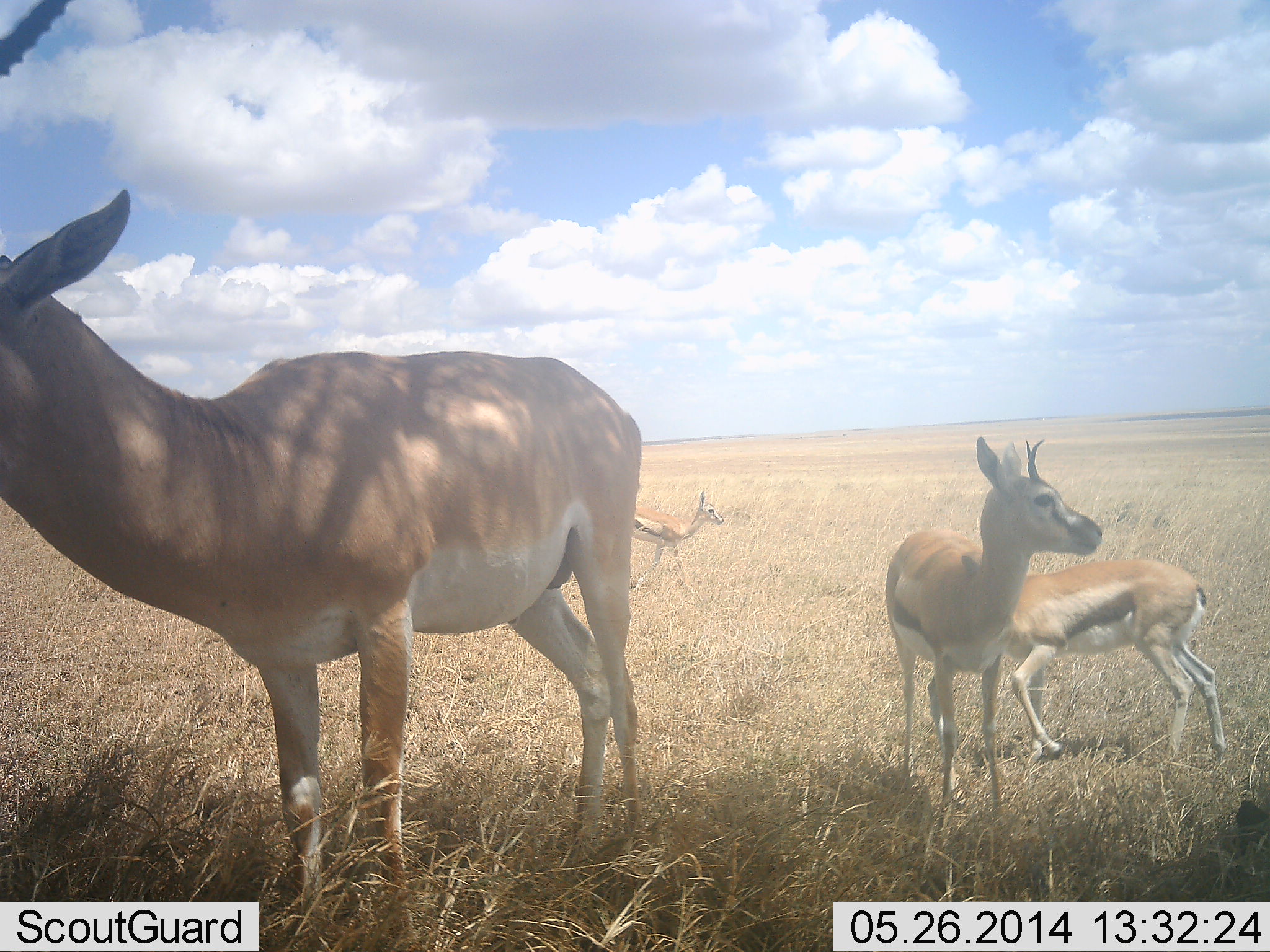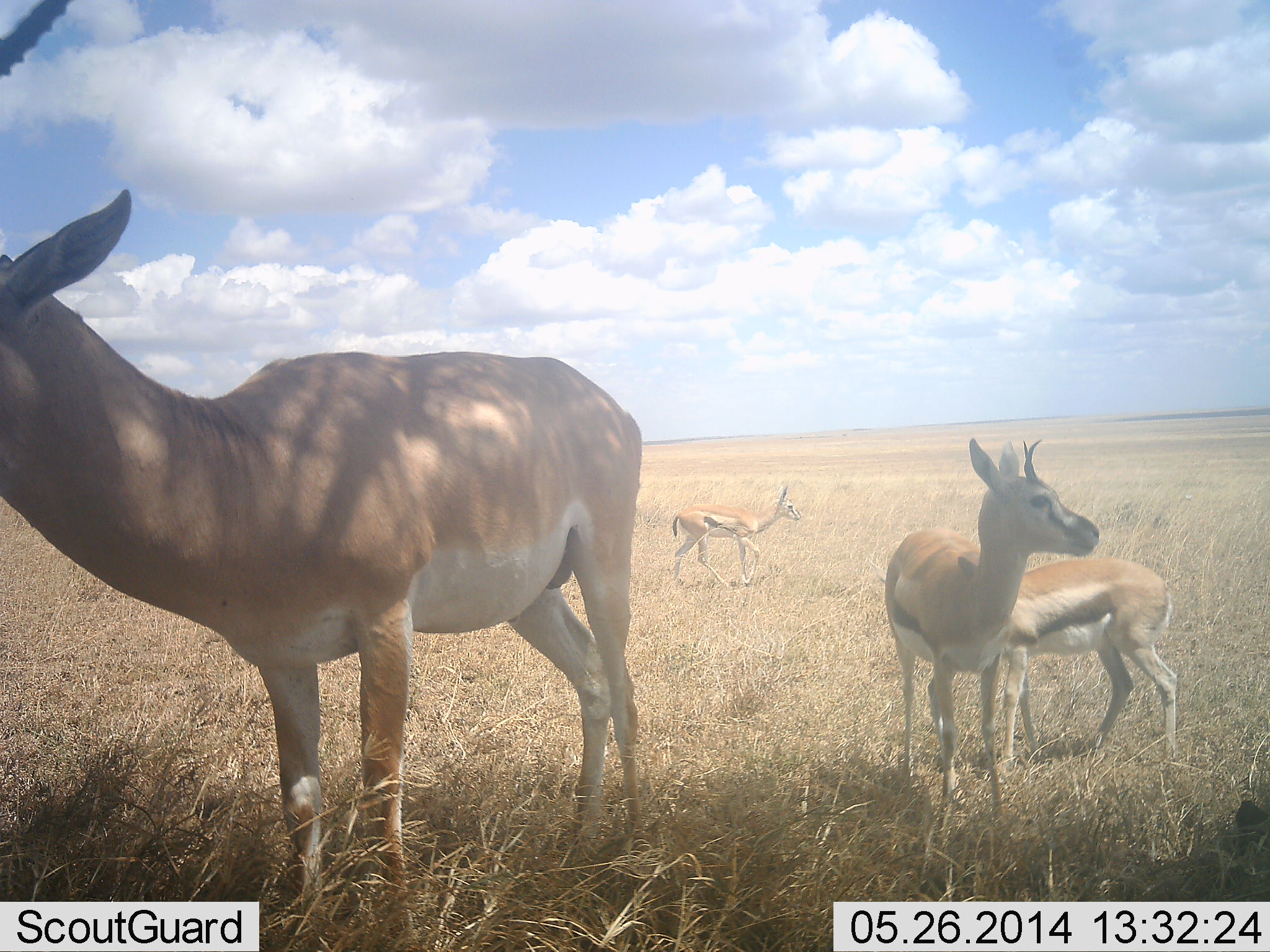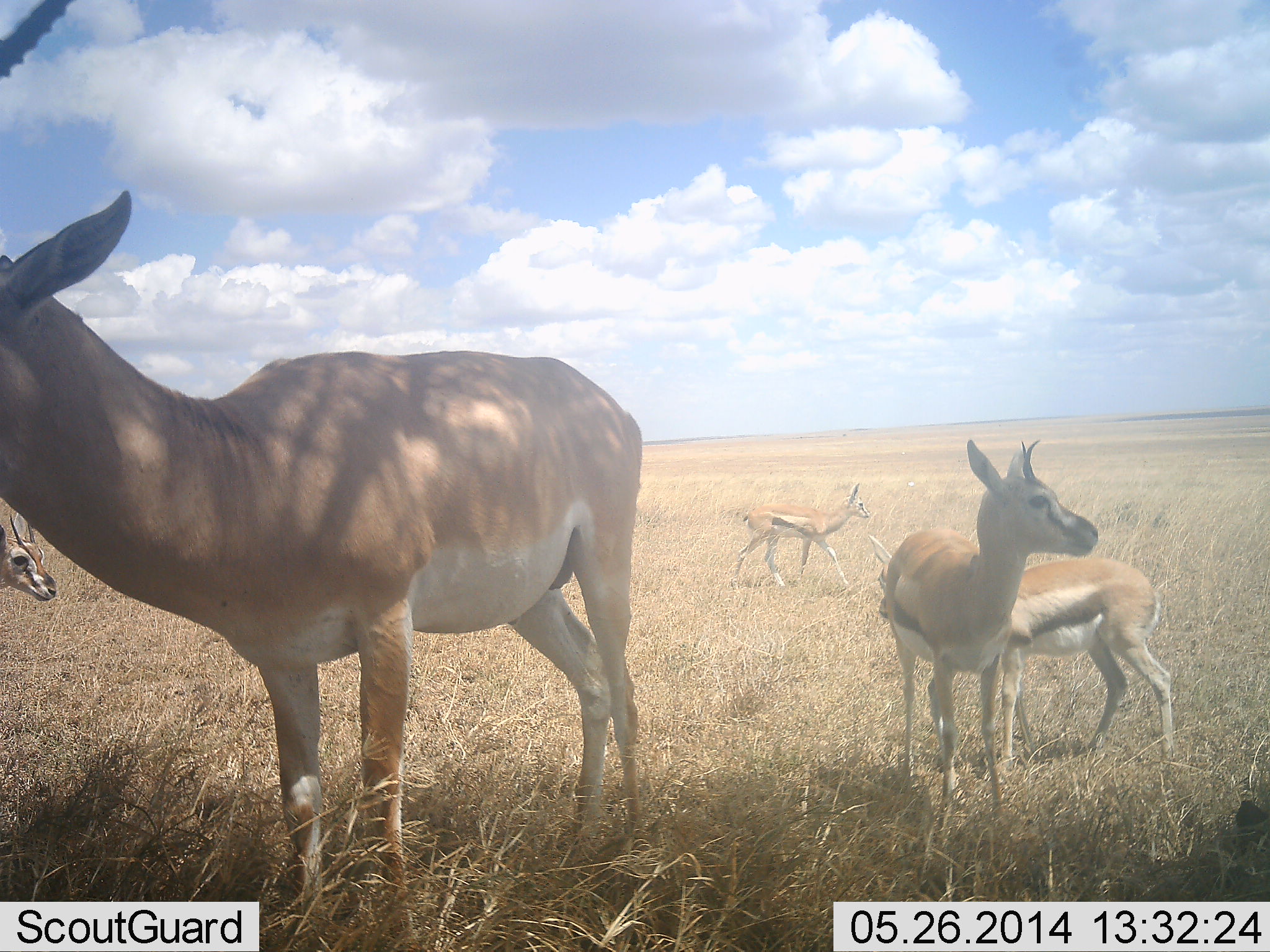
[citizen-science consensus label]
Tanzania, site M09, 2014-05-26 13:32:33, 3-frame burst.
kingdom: Animalia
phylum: Chordata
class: Mammalia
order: Artiodactyla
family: Bovidae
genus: Nanger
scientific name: Nanger granti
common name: grant's gazelle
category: gazellegrants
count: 1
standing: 92%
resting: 0%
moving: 15%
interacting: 8%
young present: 8%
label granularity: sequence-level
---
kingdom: Animalia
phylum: Chordata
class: Mammalia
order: Artiodactyla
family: Bovidae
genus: Eudorcas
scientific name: Eudorcas thomsonii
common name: thomson's gazelle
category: gazellethomsons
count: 4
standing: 93%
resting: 7%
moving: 93%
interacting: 0%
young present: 20%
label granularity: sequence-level